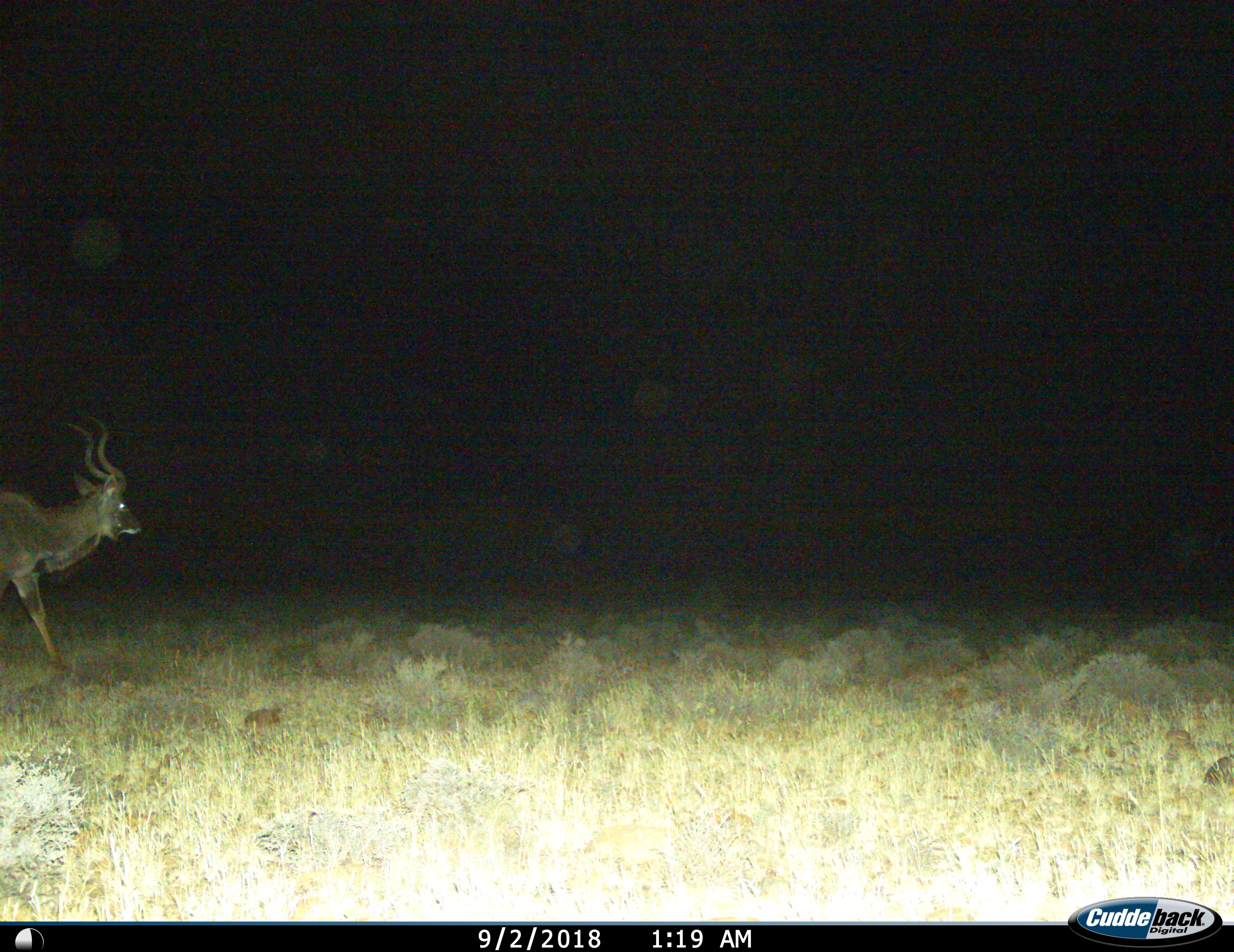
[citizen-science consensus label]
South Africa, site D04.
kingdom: Animalia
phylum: Chordata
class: Mammalia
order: Artiodactyla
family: Bovidae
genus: Tragelaphus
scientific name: Tragelaphus strepsiceros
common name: greater kudu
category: kudu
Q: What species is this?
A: Kudu (greater kudu) (Tragelaphus strepsiceros).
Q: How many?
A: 1.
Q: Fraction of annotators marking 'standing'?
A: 10%.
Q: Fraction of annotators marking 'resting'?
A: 0%.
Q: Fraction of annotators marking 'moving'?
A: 90%.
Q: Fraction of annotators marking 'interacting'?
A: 0%.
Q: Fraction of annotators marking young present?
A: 0%.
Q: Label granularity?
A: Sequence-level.